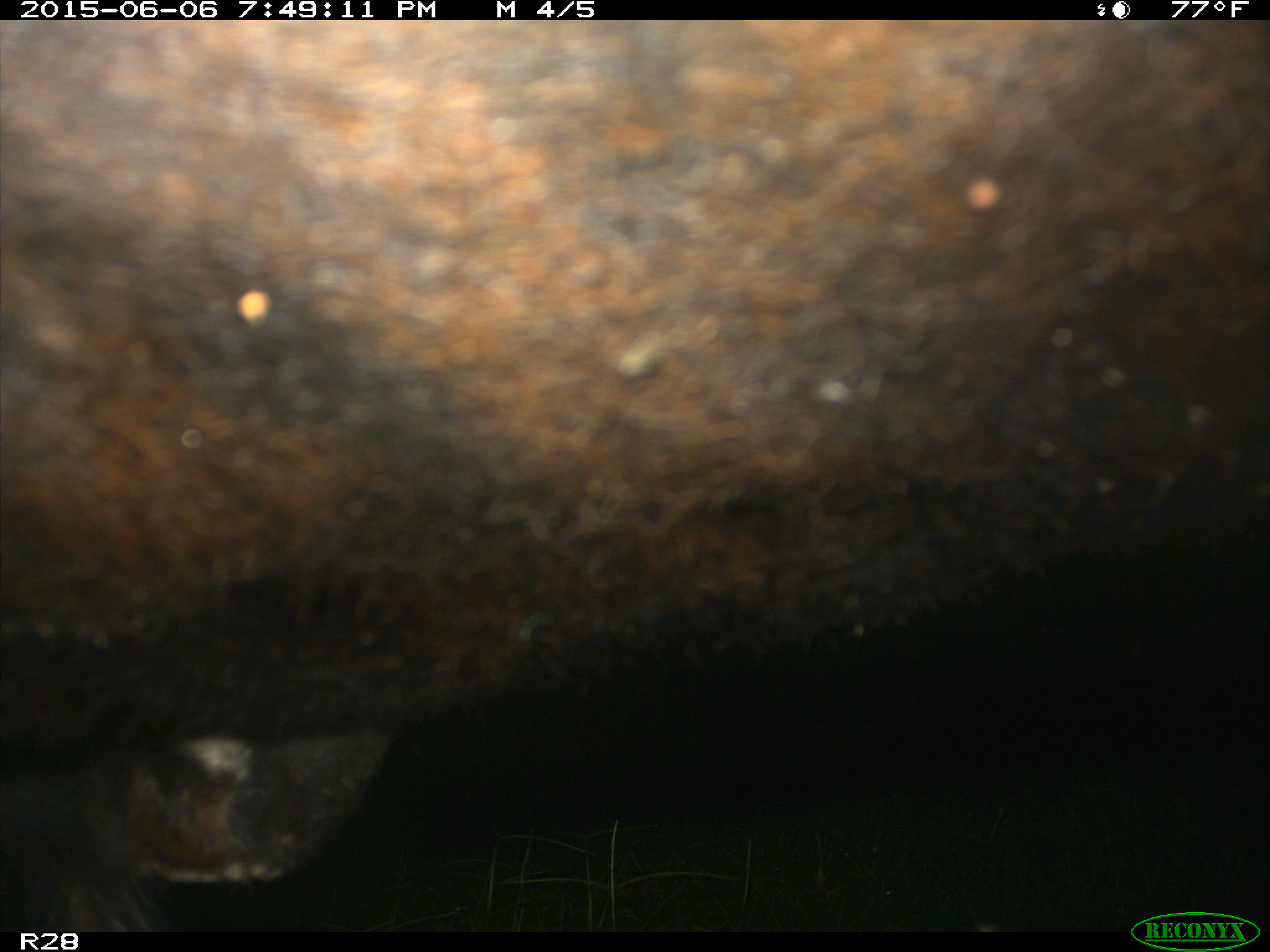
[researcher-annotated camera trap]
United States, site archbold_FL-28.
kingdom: Animalia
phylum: Chordata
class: Mammalia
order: Artiodactyla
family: Bovidae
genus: Bos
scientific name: Bos taurus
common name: domestic cow